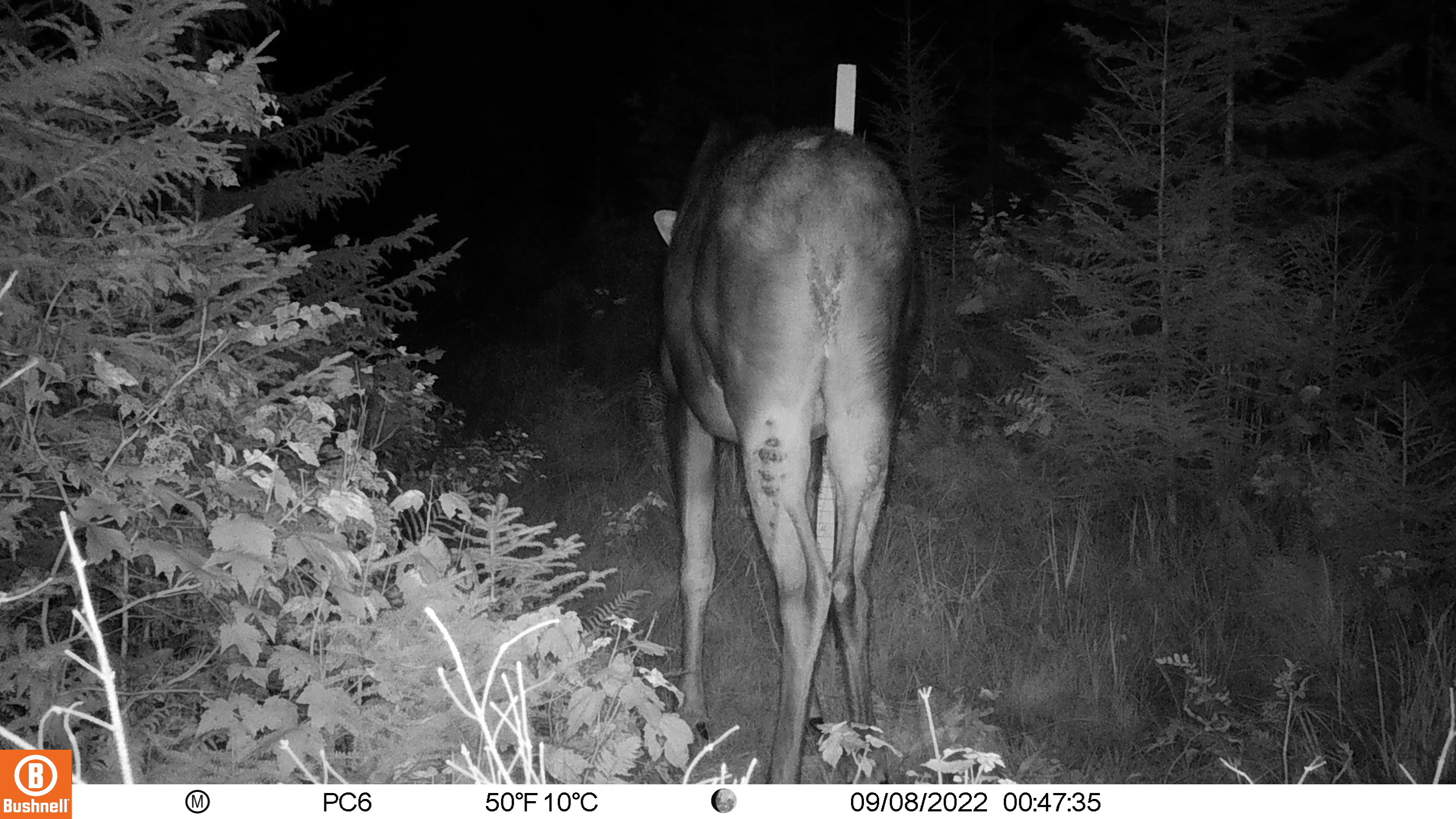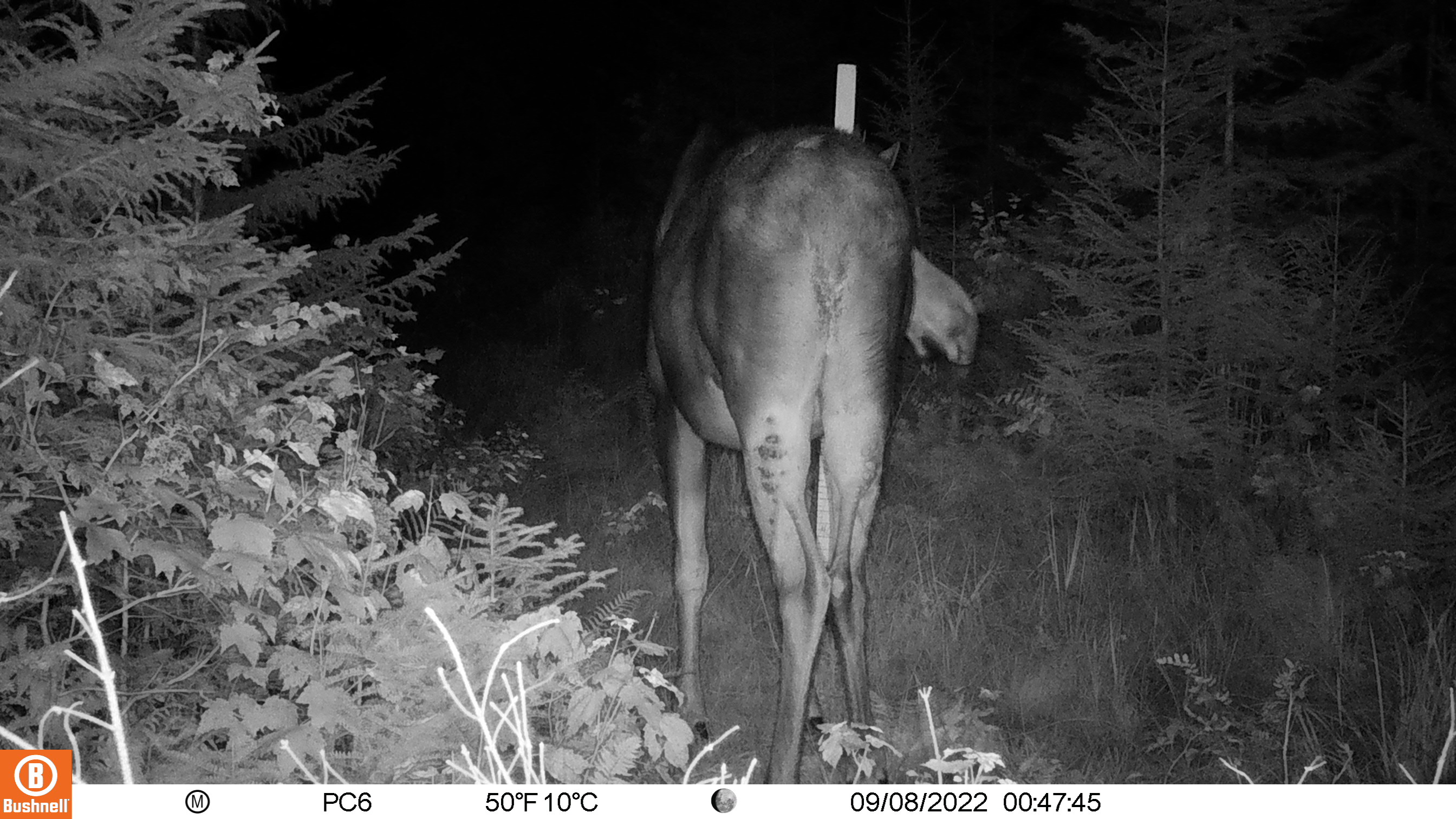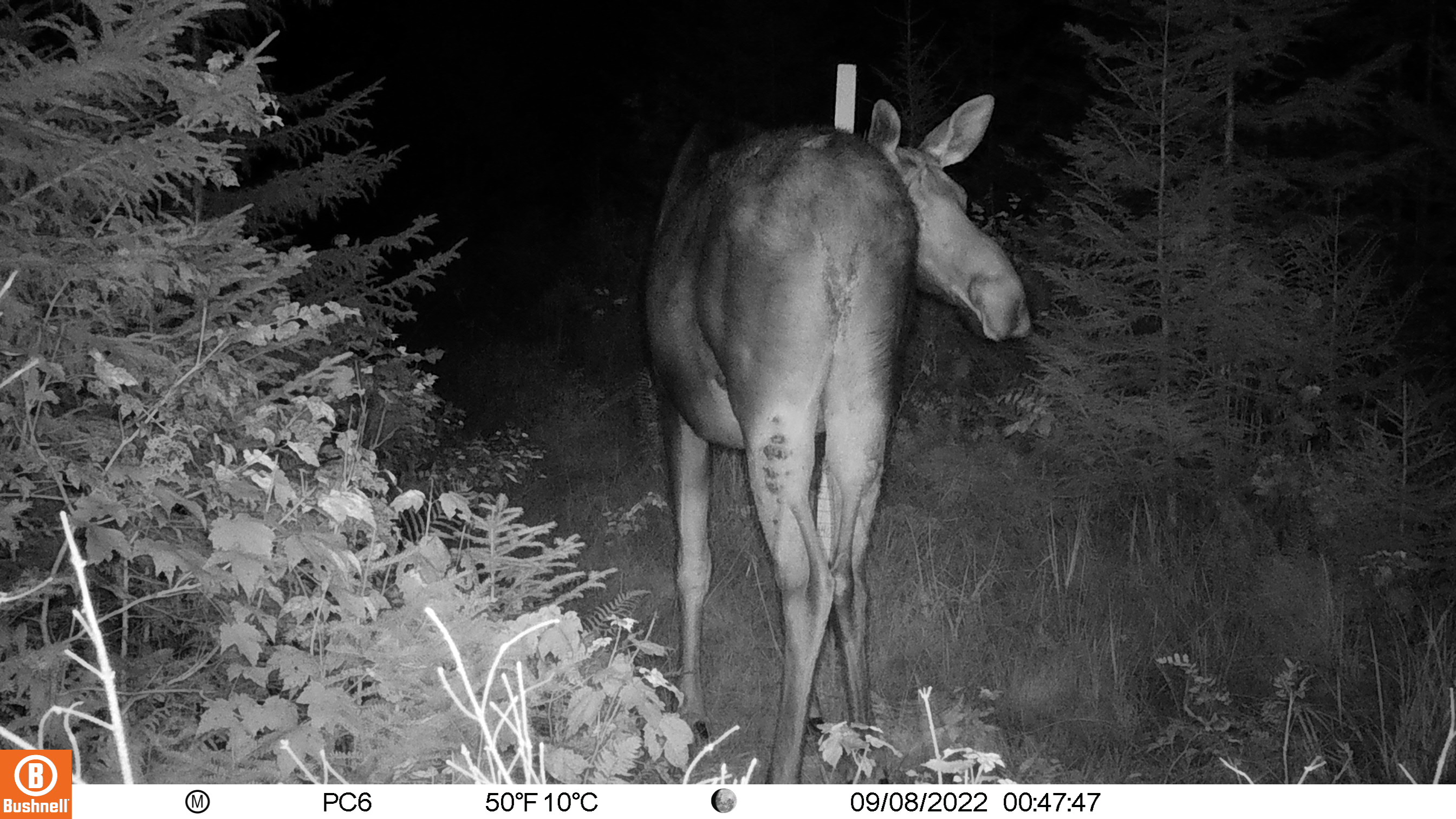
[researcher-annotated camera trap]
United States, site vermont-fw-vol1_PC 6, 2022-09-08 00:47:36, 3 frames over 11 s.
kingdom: Animalia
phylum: Chordata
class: Mammalia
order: Artiodactyla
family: Cervidae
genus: Alces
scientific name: Alces alces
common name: moose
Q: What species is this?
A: Moose (Alces alces).